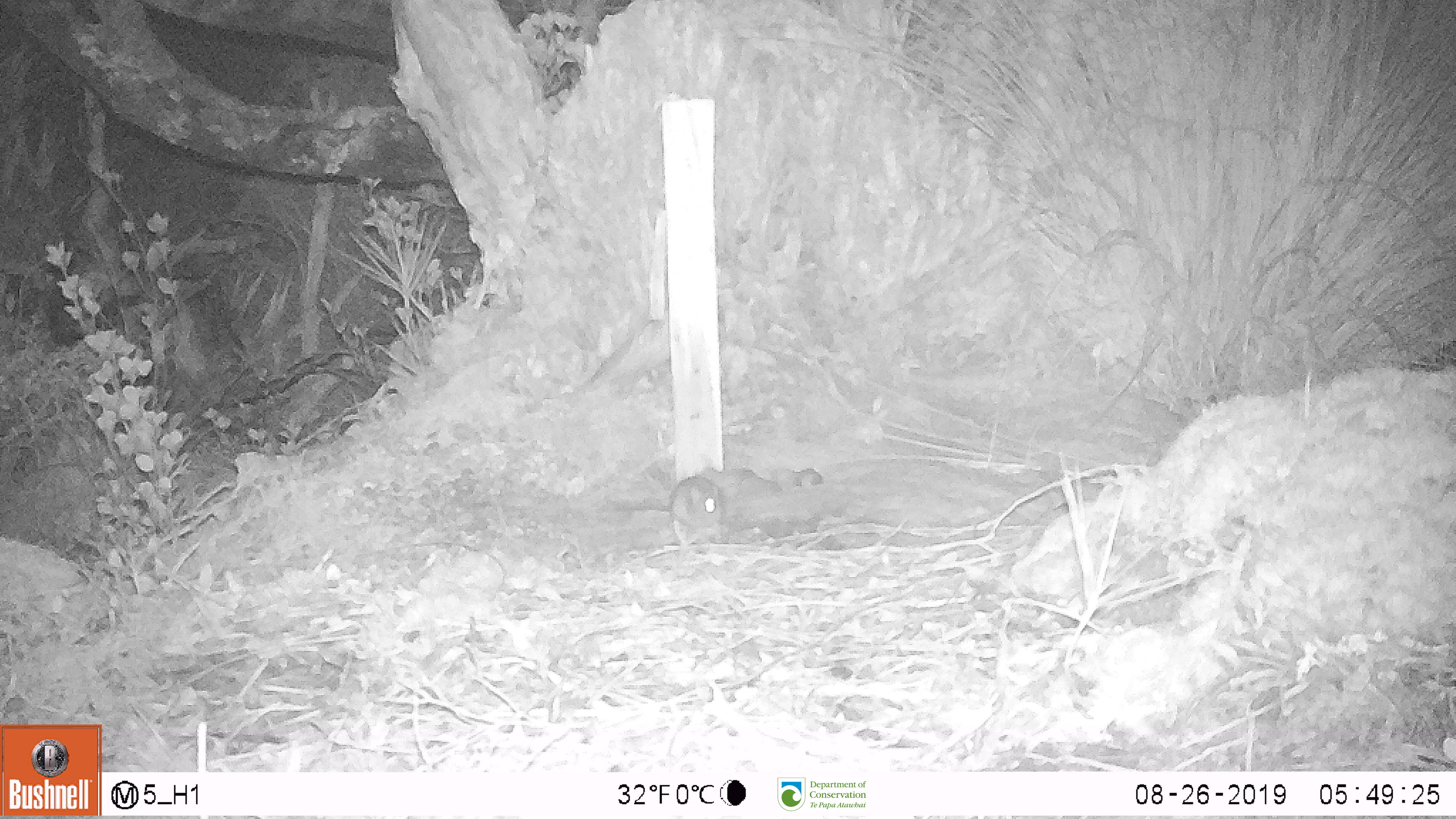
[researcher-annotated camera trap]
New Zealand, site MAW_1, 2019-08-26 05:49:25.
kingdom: Animalia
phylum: Chordata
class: Mammalia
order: Rodentia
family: Muridae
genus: Mus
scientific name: Mus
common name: mouse